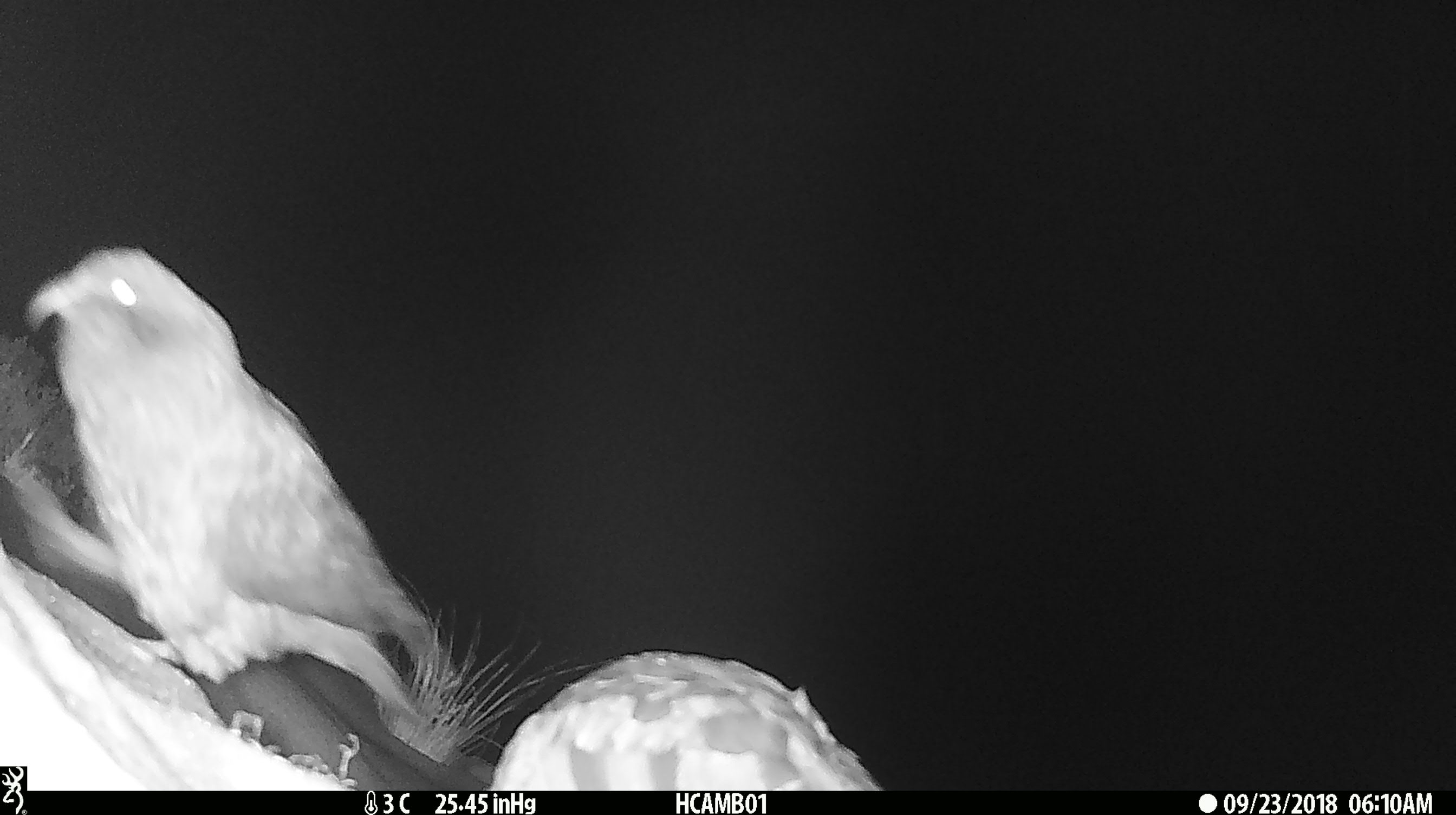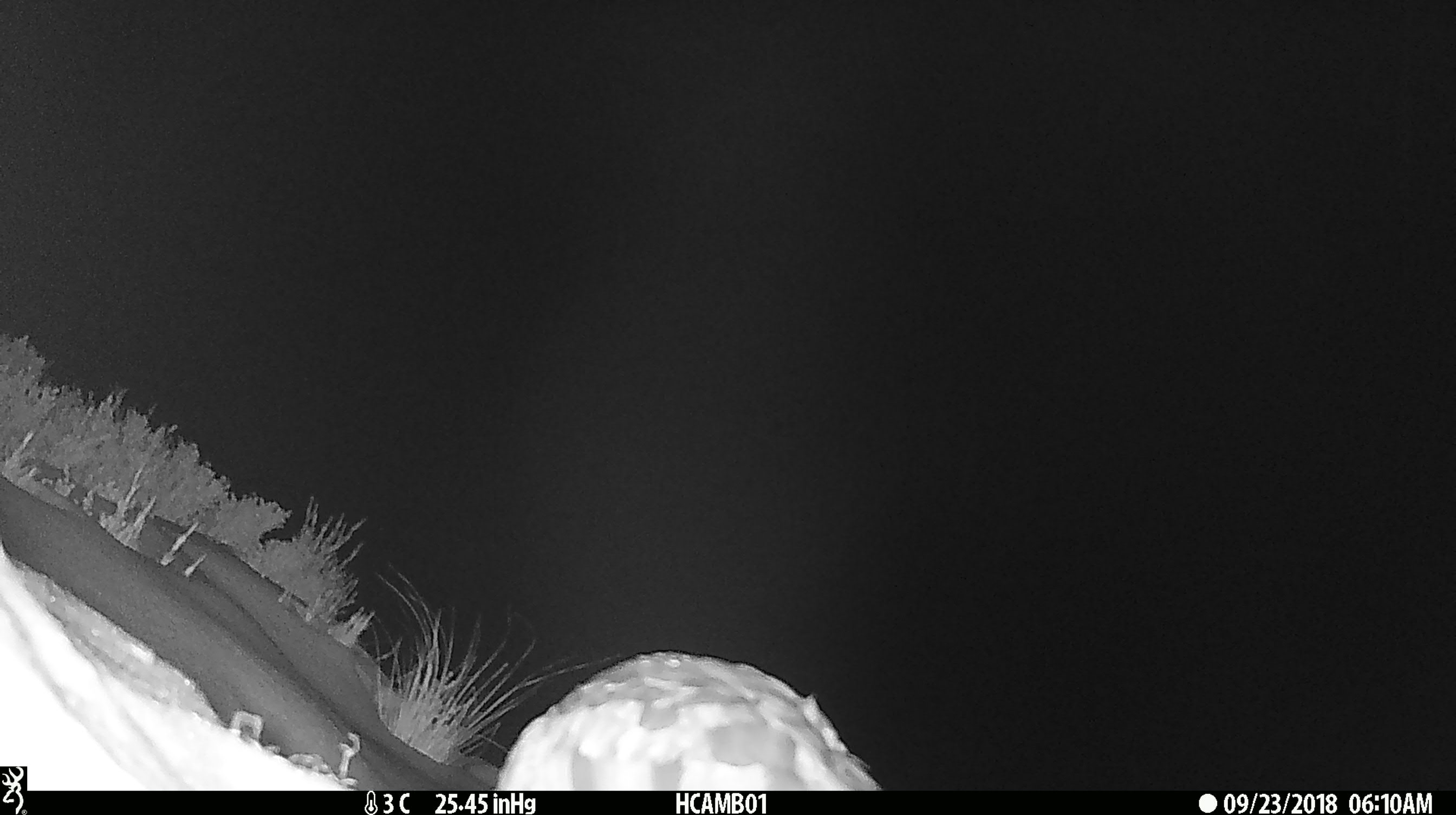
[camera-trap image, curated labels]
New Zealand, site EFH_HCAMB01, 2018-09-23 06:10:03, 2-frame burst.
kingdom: Animalia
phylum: Chordata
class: Aves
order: Psittaciformes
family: Strigopidae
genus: Nestor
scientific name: Nestor notabilis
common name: kea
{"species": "kea (Nestor notabilis)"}